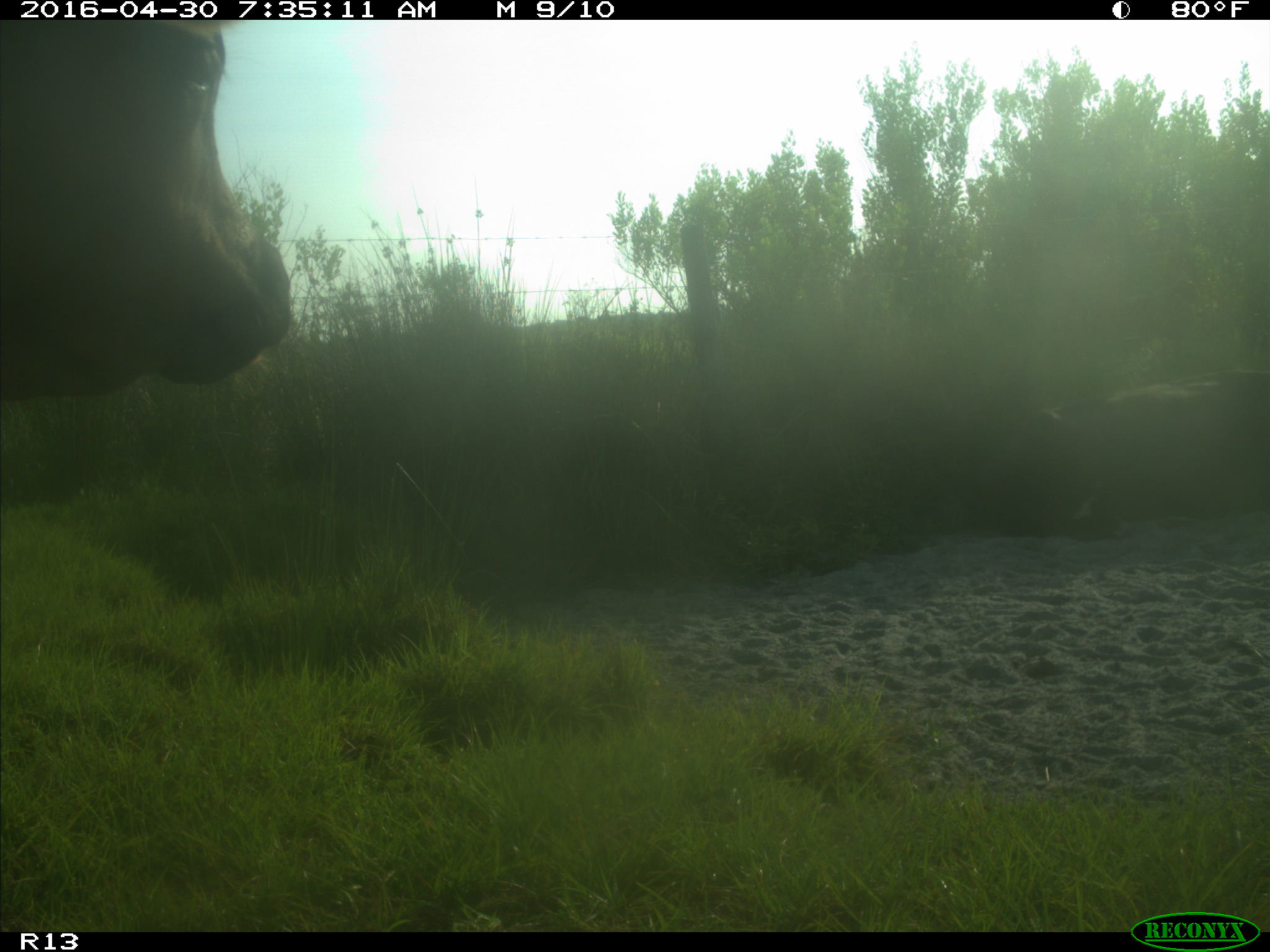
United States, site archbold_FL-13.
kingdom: Animalia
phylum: Chordata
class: Mammalia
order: Artiodactyla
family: Bovidae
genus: Bos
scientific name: Bos taurus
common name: domestic cow